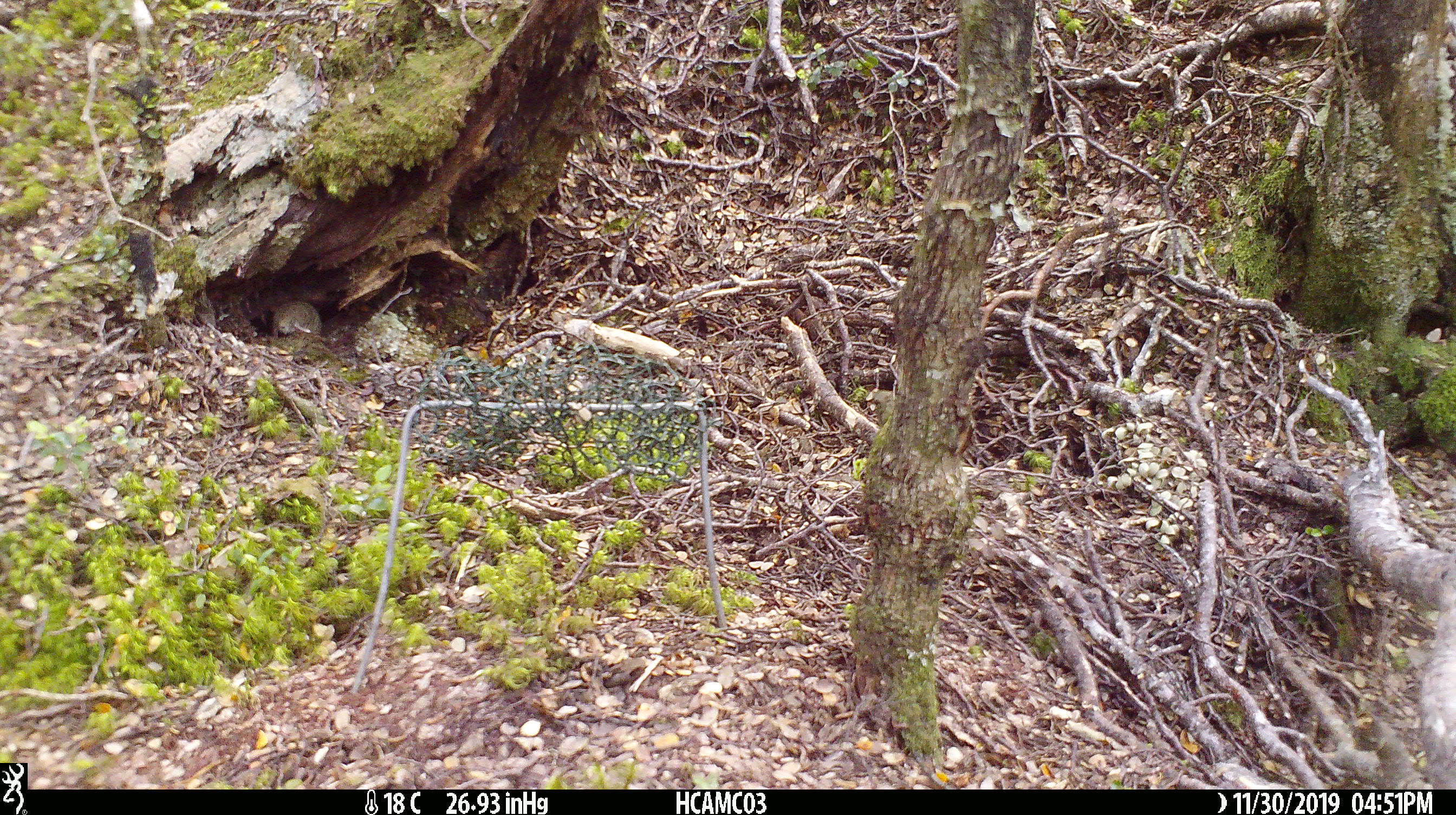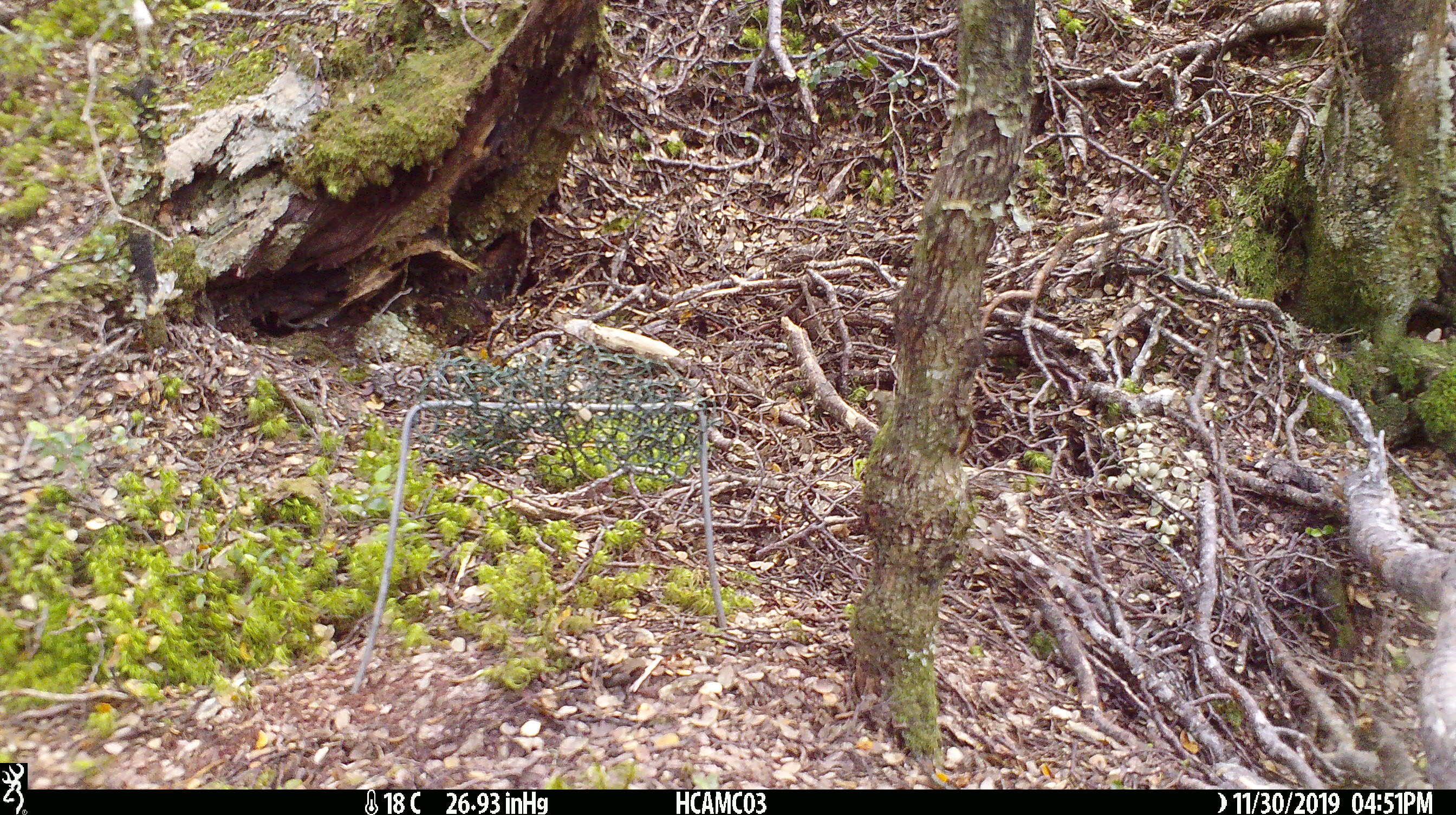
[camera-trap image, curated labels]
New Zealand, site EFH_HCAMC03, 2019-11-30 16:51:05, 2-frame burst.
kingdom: Animalia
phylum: Chordata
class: Mammalia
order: Rodentia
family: Muridae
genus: Mus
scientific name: Mus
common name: mouse